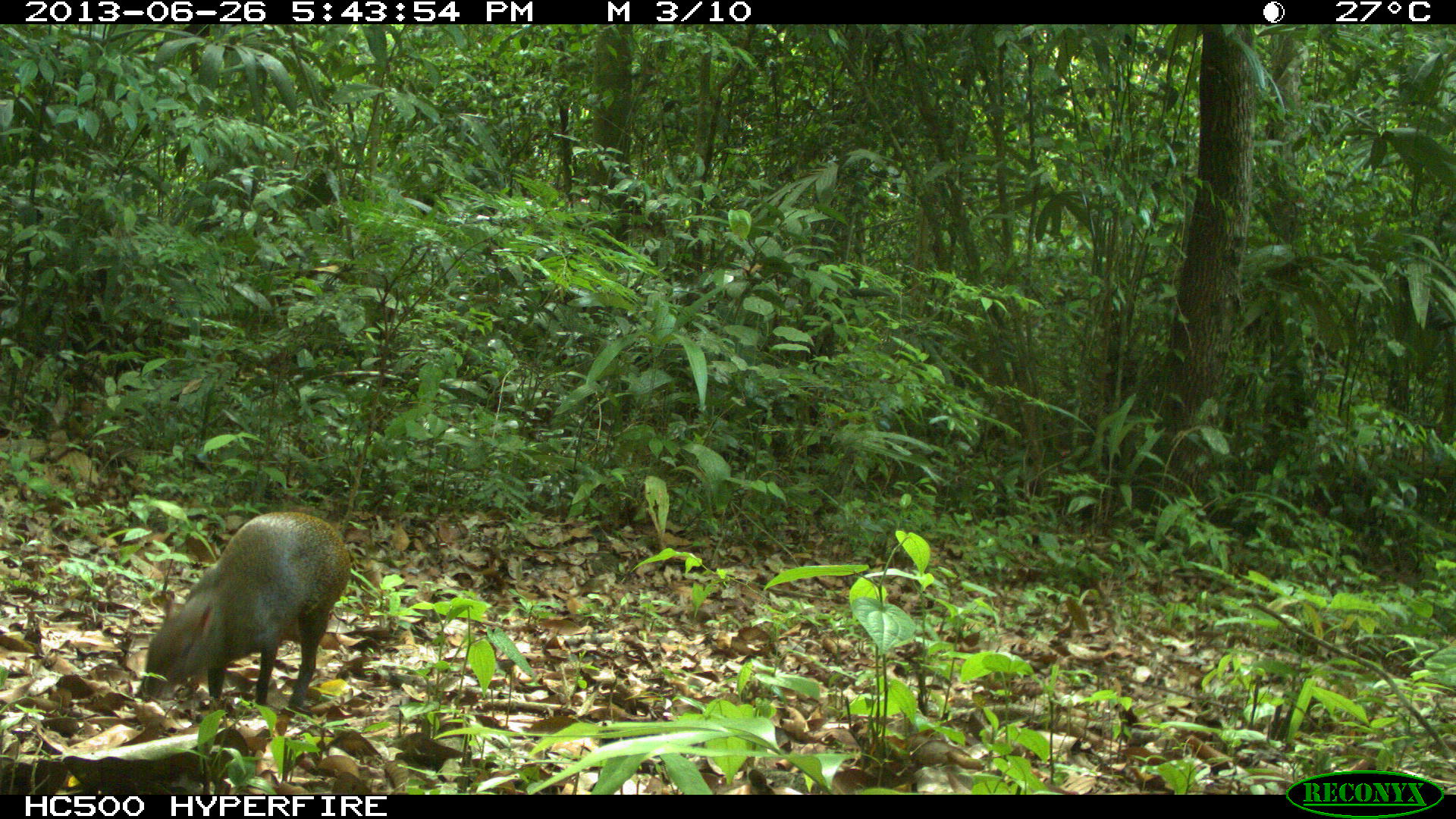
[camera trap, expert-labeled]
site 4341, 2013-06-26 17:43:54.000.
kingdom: Animalia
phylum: Chordata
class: Mammalia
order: Rodentia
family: Dasyproctidae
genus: Dasyprocta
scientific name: Dasyprocta punctata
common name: central american agouti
Dasyprocta punctata (central american agouti), count 1.